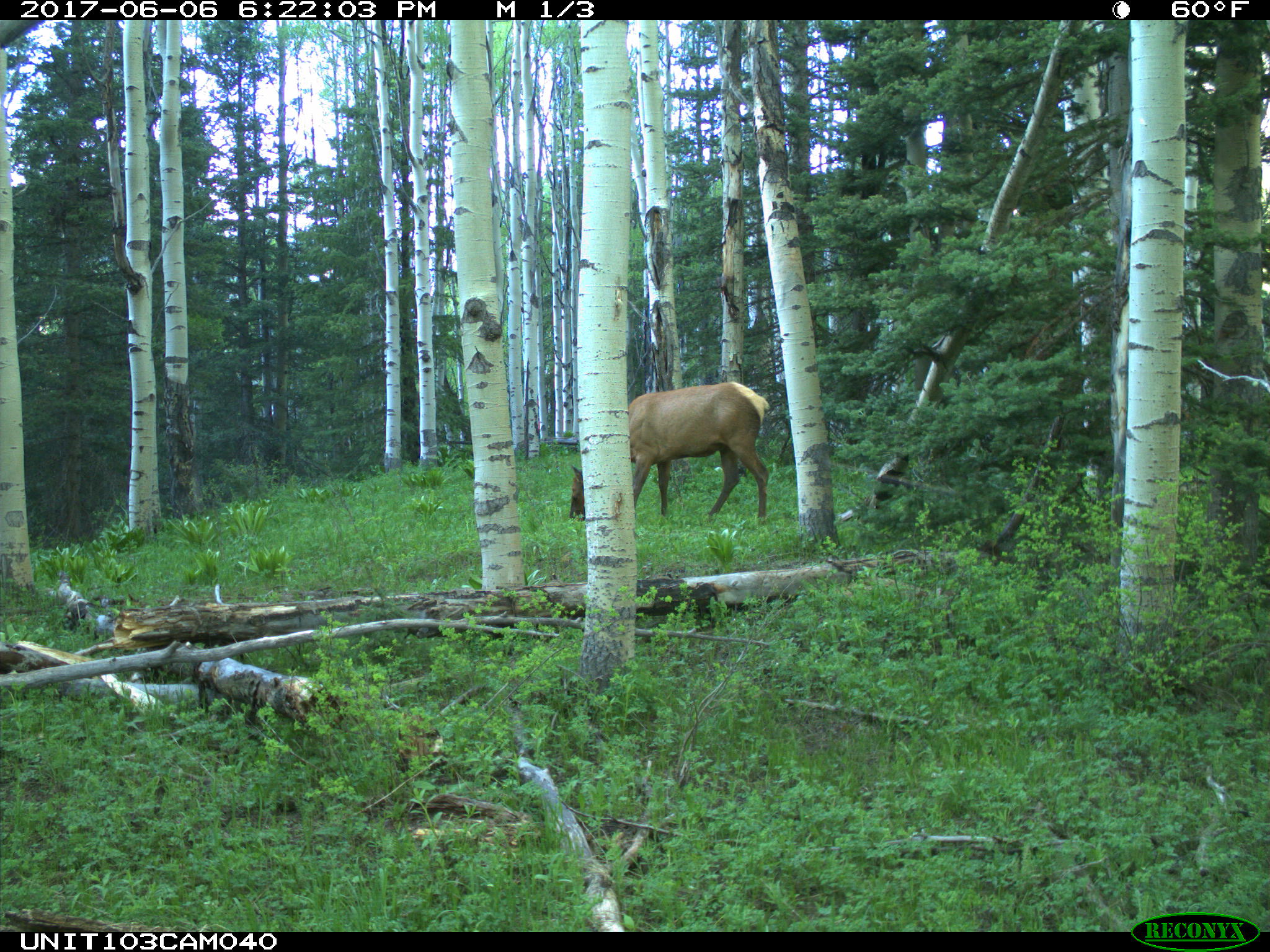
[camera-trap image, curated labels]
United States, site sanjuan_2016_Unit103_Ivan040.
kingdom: Animalia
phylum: Chordata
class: Mammalia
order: Artiodactyla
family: Cervidae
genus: Cervus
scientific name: Cervus elaphus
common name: red deer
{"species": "Cervus elaphus (red deer)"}